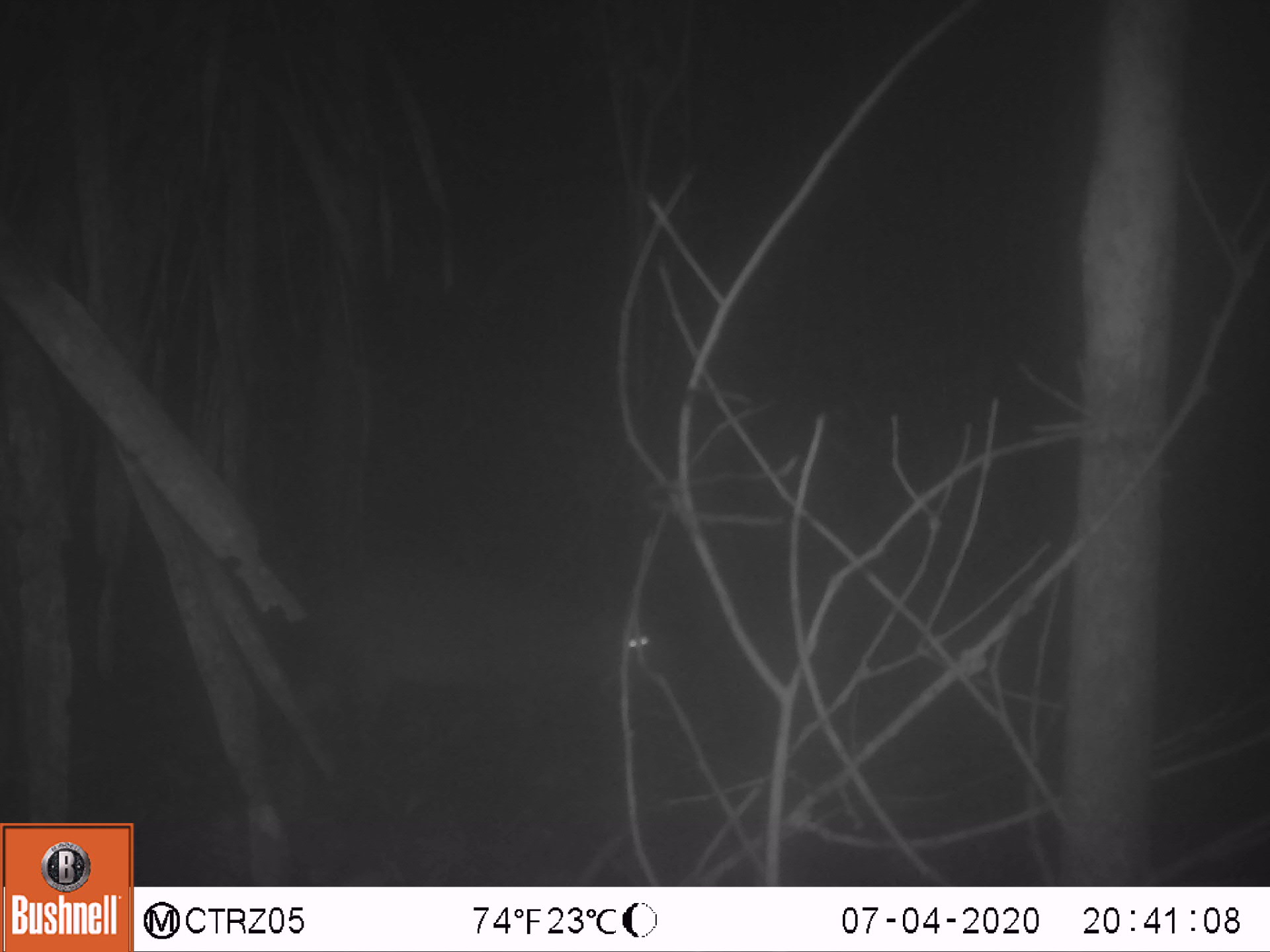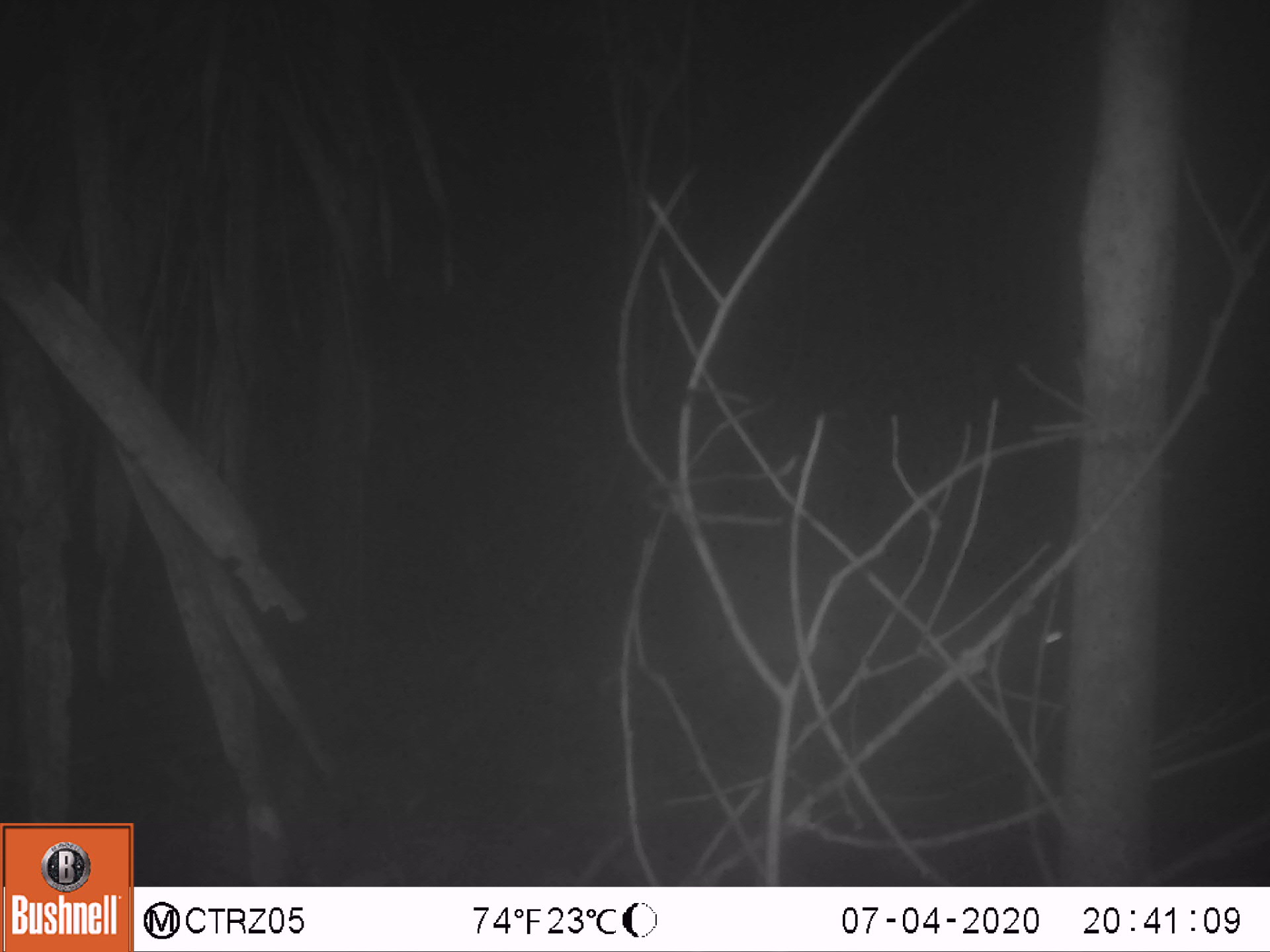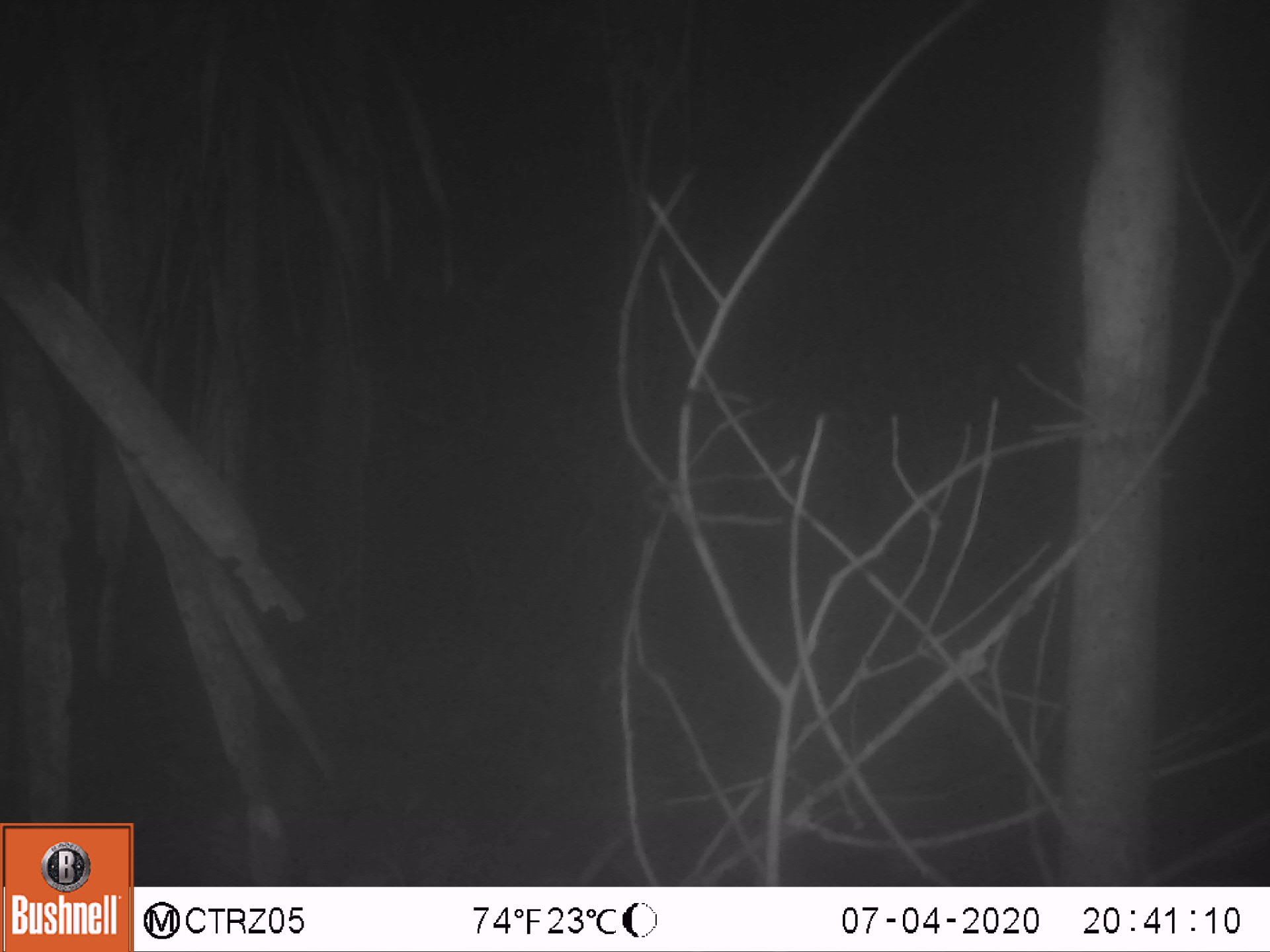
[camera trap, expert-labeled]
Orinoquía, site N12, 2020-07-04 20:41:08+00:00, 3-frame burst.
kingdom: Animalia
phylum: Chordata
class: Mammalia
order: Rodentia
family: Dasyproctidae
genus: Dasyprocta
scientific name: Dasyprocta fuliginosa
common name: black agouti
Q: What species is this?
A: Black agouti (Dasyprocta fuliginosa).